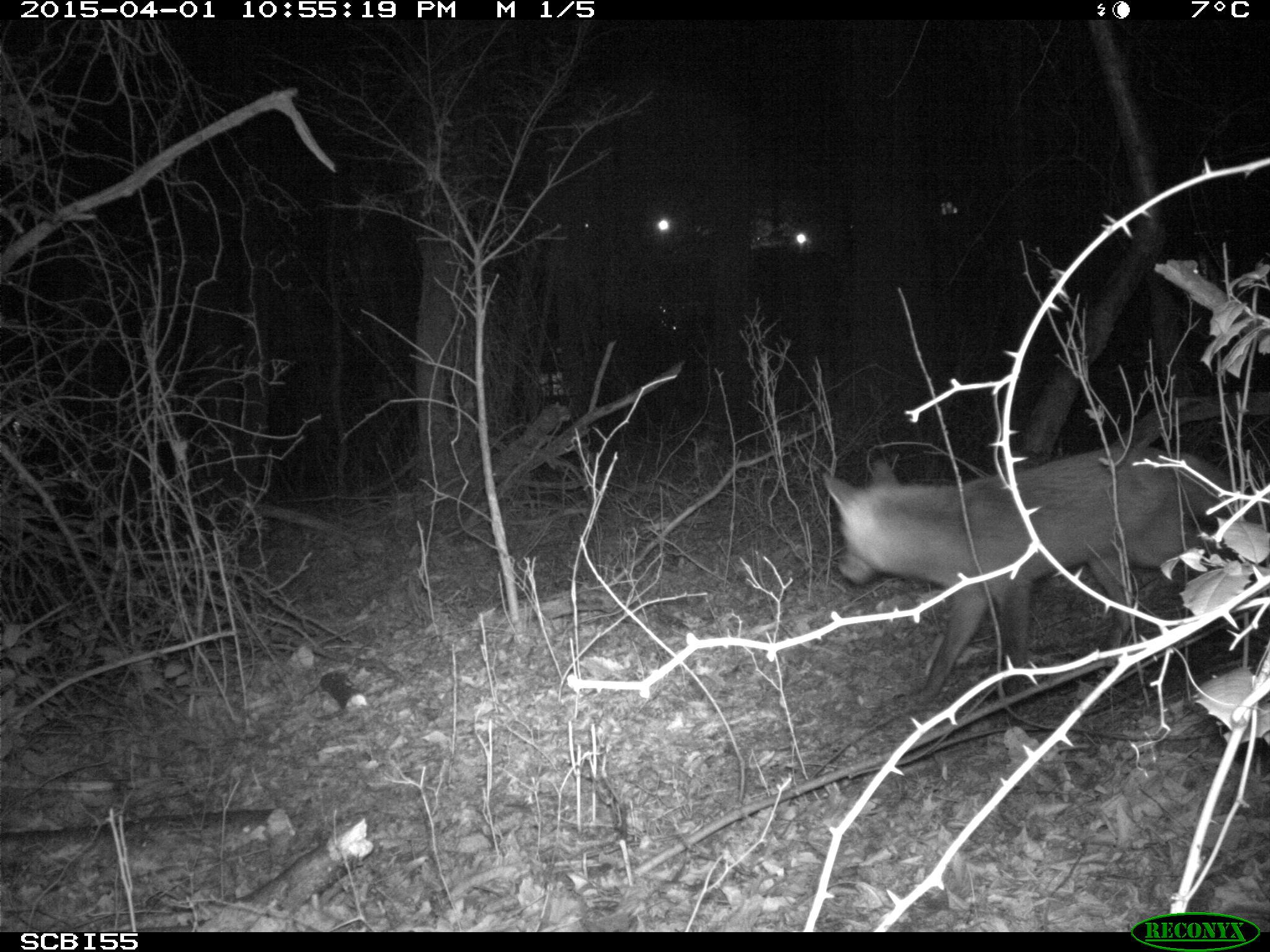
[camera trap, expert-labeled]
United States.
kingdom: Animalia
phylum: Chordata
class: Mammalia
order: Carnivora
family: Canidae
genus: Vulpes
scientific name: Vulpes vulpes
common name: red fox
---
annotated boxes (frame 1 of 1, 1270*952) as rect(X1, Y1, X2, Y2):
Red Fox: rect(810, 442, 1247, 714)